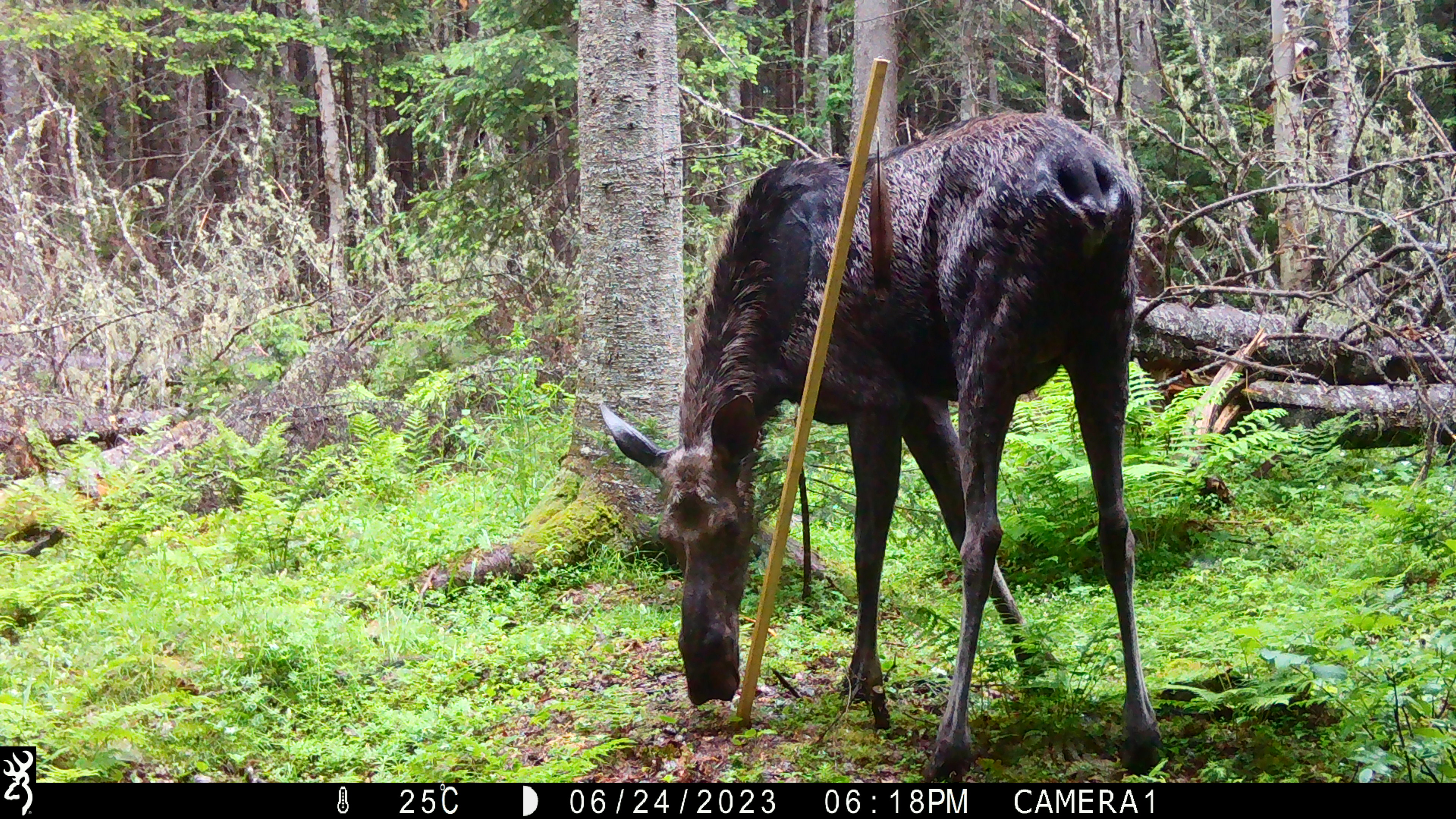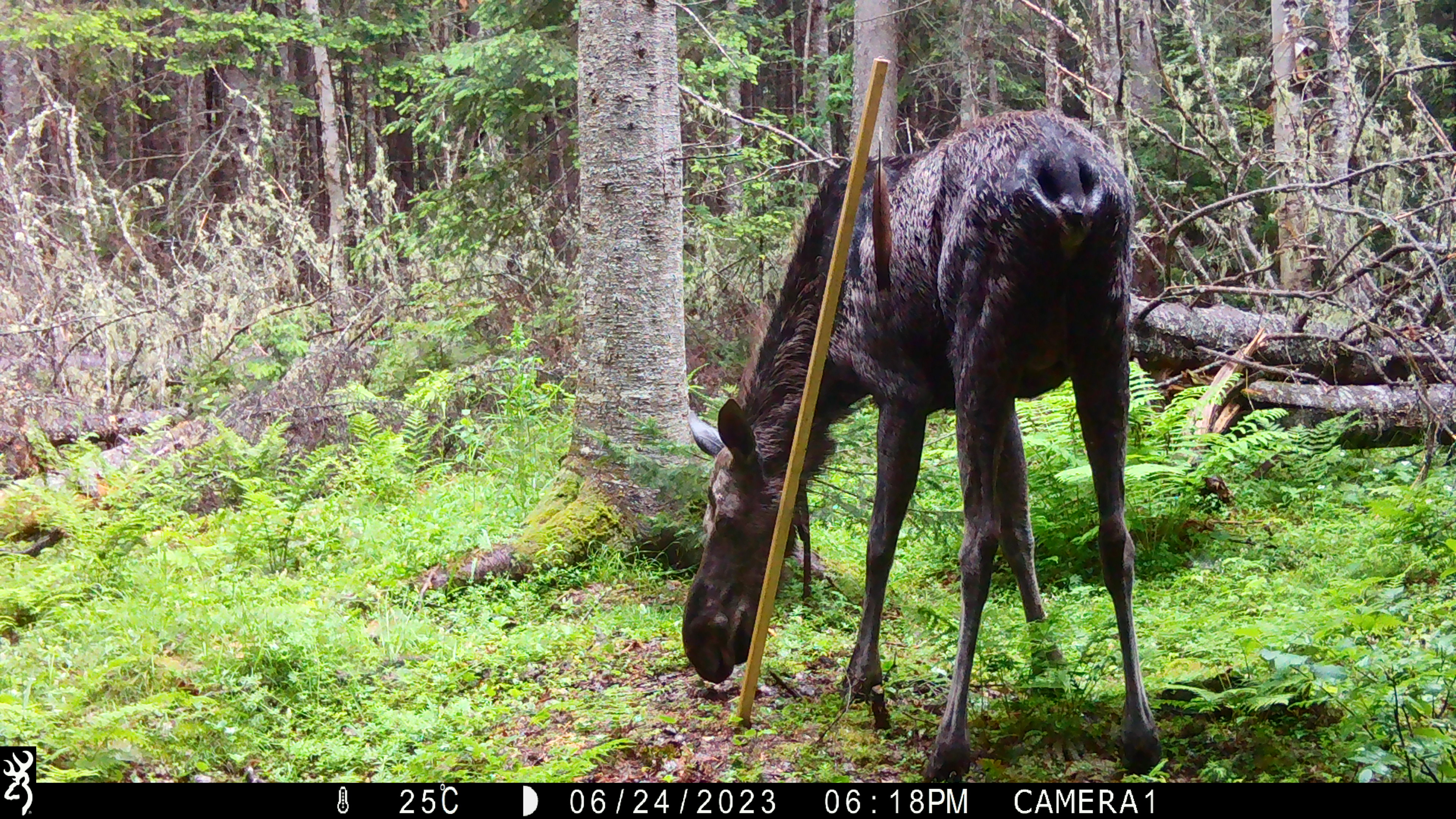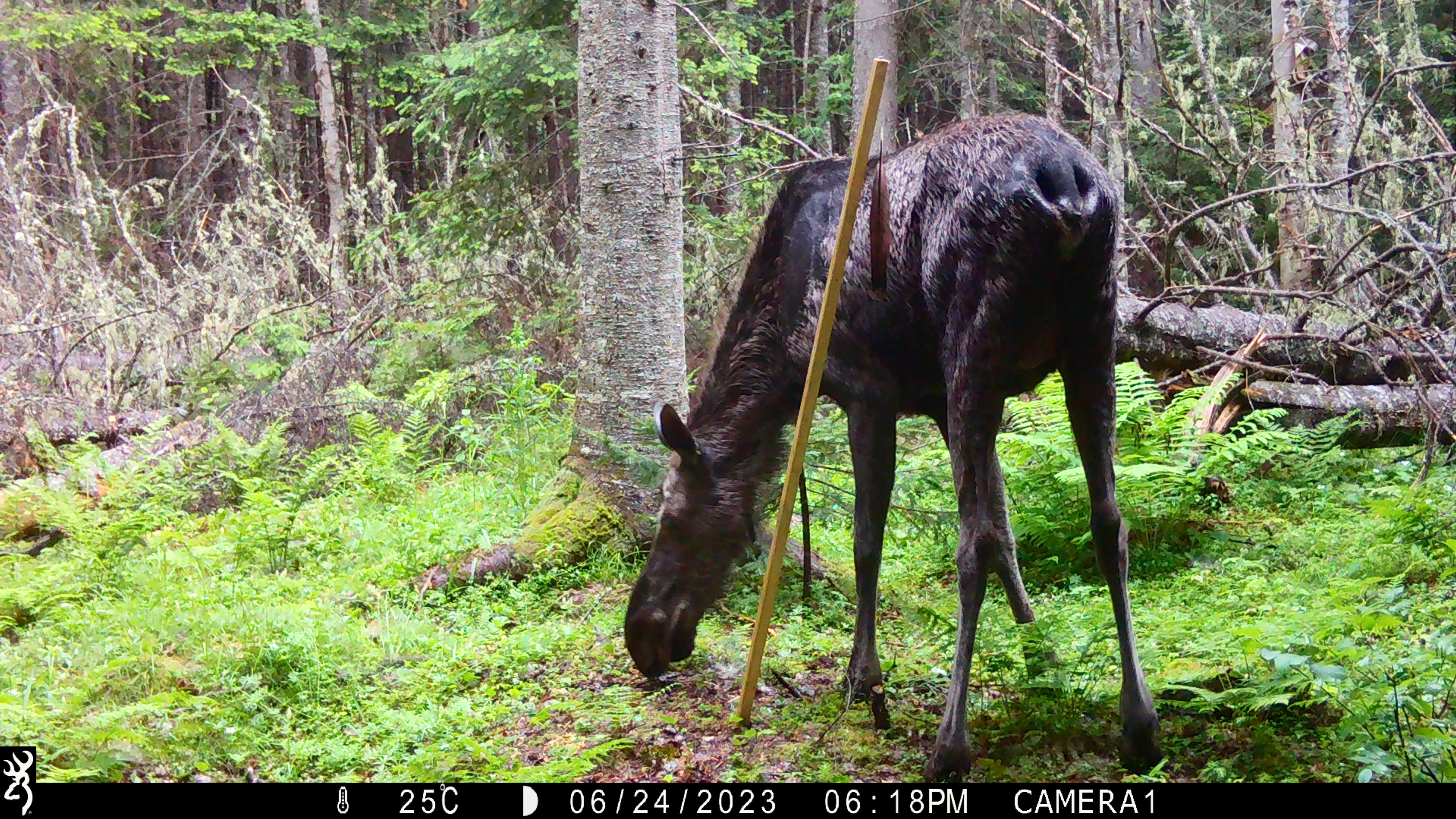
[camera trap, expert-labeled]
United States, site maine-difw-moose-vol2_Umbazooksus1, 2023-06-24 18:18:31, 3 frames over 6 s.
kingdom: Animalia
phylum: Chordata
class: Mammalia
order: Artiodactyla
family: Cervidae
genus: Alces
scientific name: Alces alces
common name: moose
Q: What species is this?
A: Moose (Alces alces).